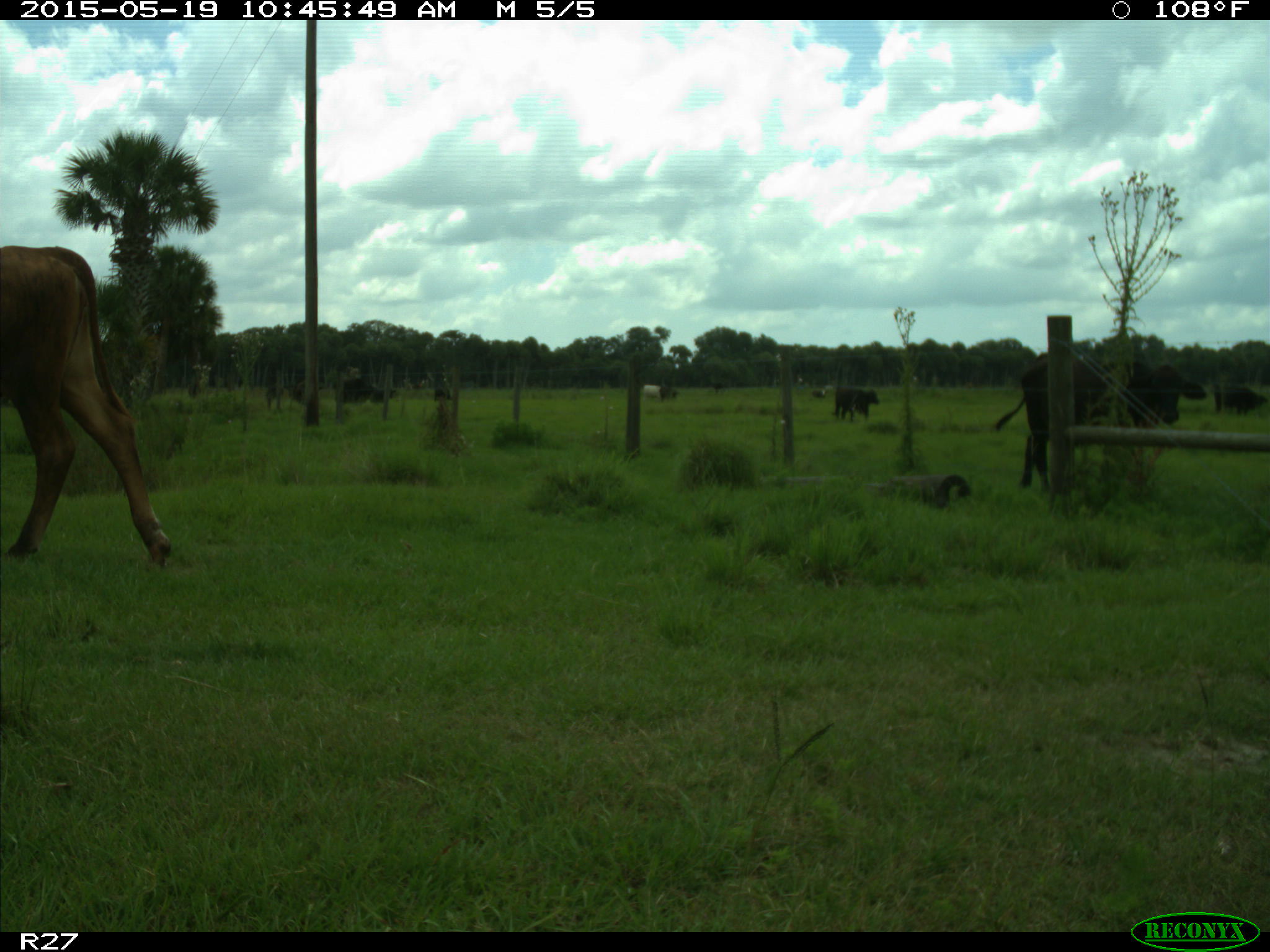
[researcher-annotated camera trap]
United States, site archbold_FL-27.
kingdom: Animalia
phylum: Chordata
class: Mammalia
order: Artiodactyla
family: Bovidae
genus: Bos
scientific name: Bos taurus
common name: domestic cow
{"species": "Bos taurus (domestic cow)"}